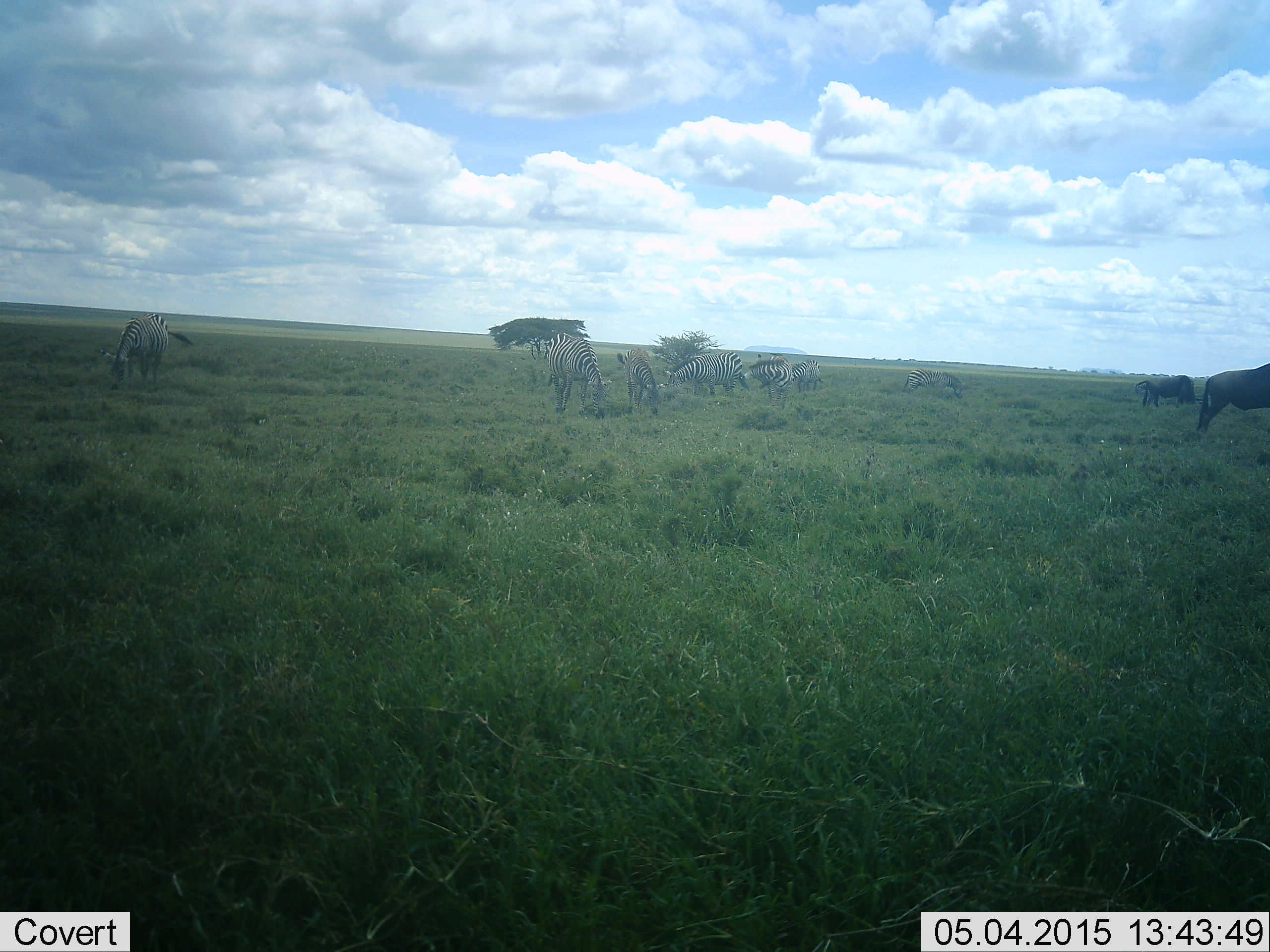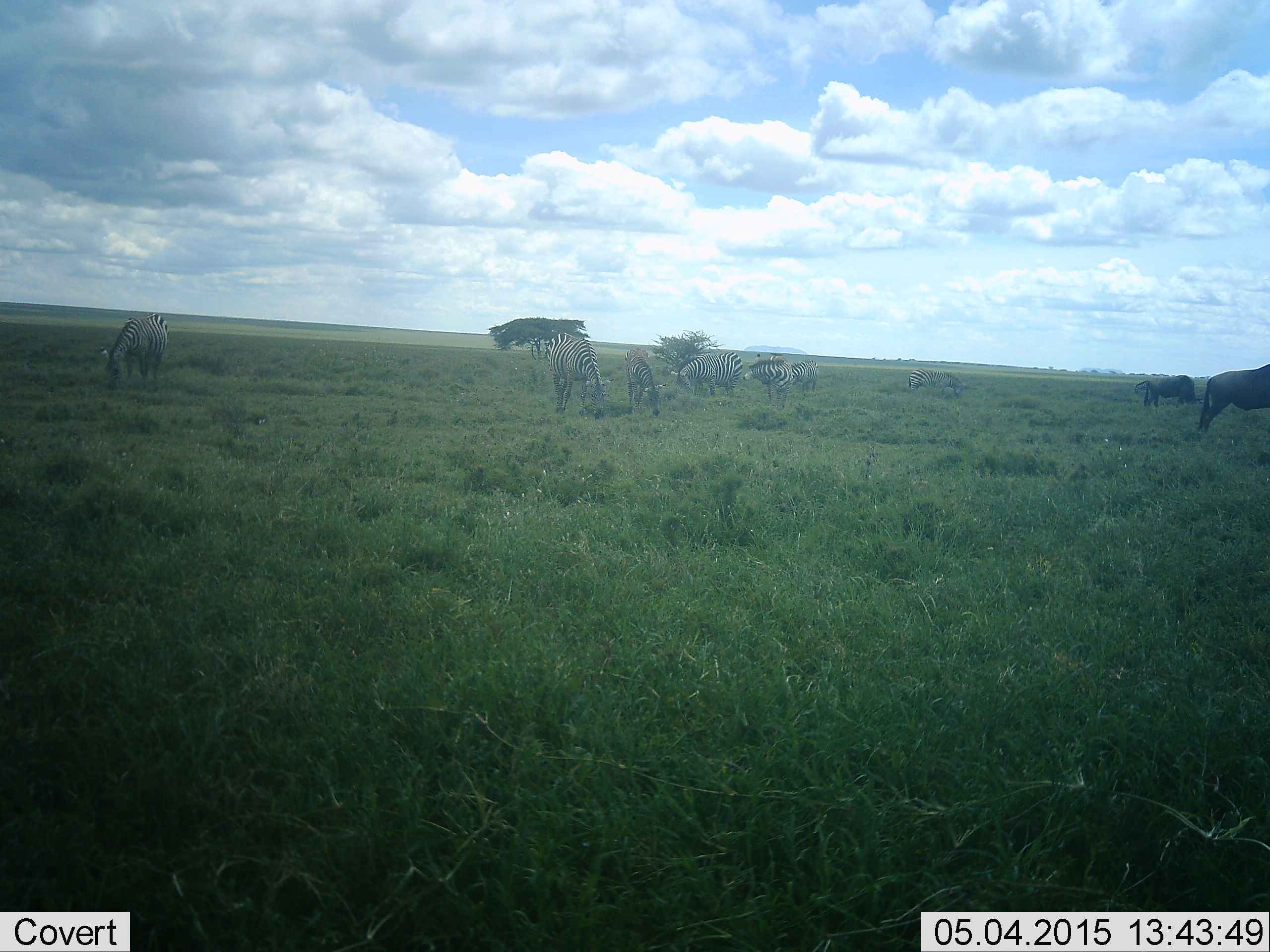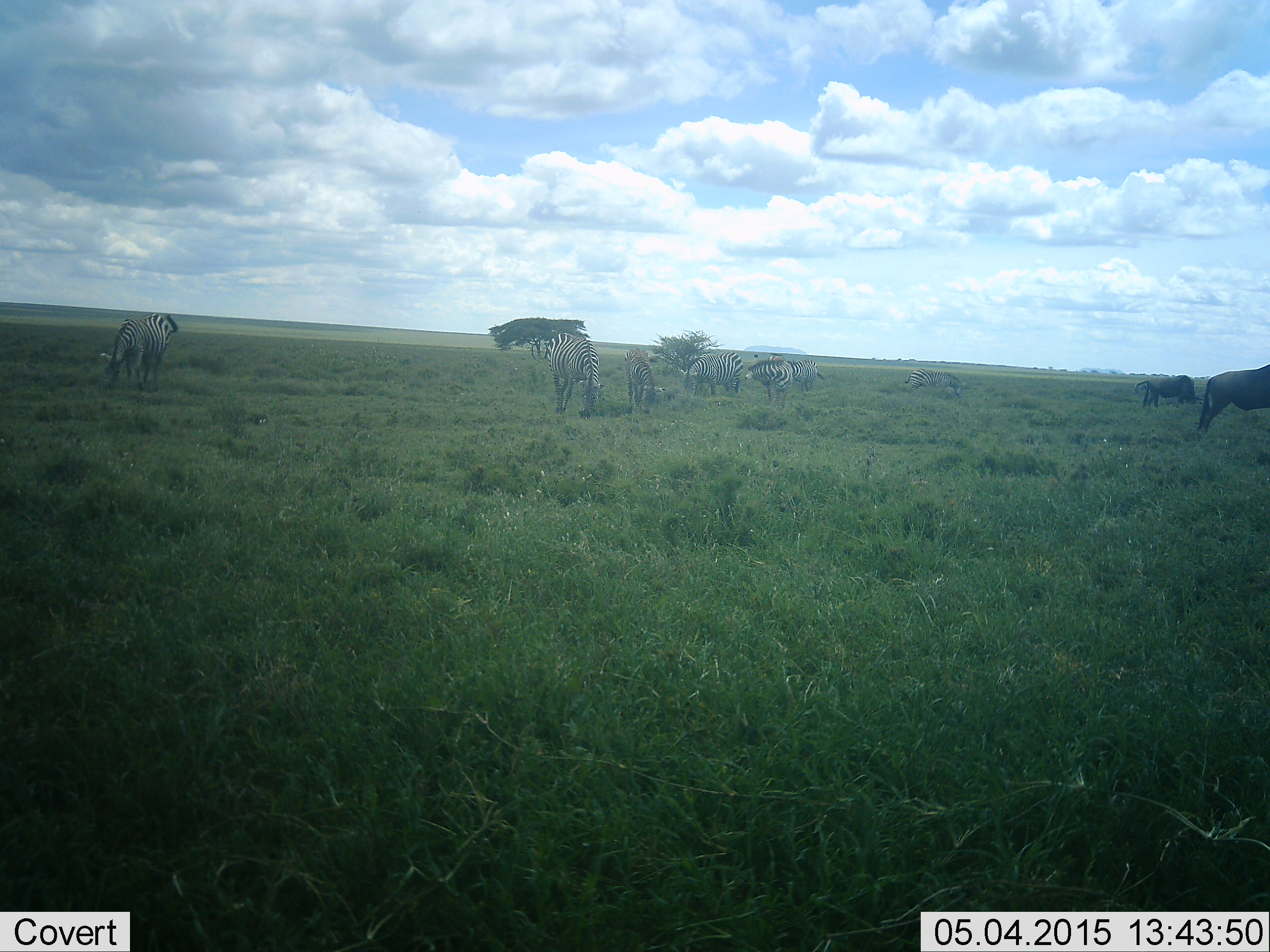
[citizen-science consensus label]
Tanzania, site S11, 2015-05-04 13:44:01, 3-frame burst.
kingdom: Animalia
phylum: Chordata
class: Mammalia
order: Artiodactyla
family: Bovidae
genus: Connochaetes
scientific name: Connochaetes taurinus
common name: blue wildebeest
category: wildebeest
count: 2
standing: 45%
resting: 0%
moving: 0%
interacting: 0%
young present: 0%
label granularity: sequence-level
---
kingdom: Animalia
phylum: Chordata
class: Mammalia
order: Perissodactyla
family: Equidae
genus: Equus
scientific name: Equus quagga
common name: plains zebra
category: zebra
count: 7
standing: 36%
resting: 7%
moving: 0%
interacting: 0%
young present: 7%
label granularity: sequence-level